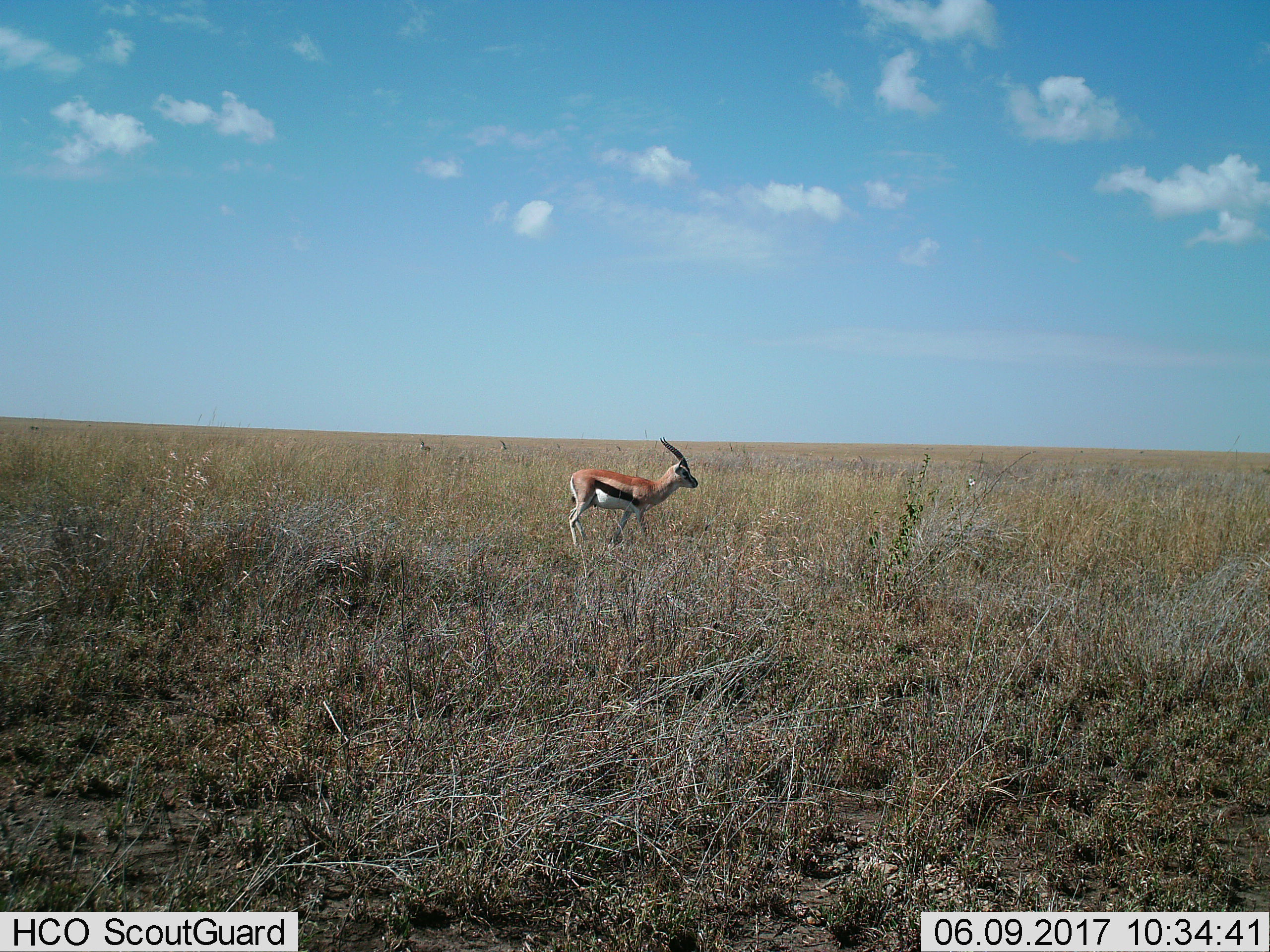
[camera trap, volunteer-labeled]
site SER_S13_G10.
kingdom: Animalia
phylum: Chordata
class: Mammalia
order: Artiodactyla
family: Bovidae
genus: Eudorcas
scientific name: Eudorcas thomsonii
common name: thomson's gazelle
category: gazellethomsons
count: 3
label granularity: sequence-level